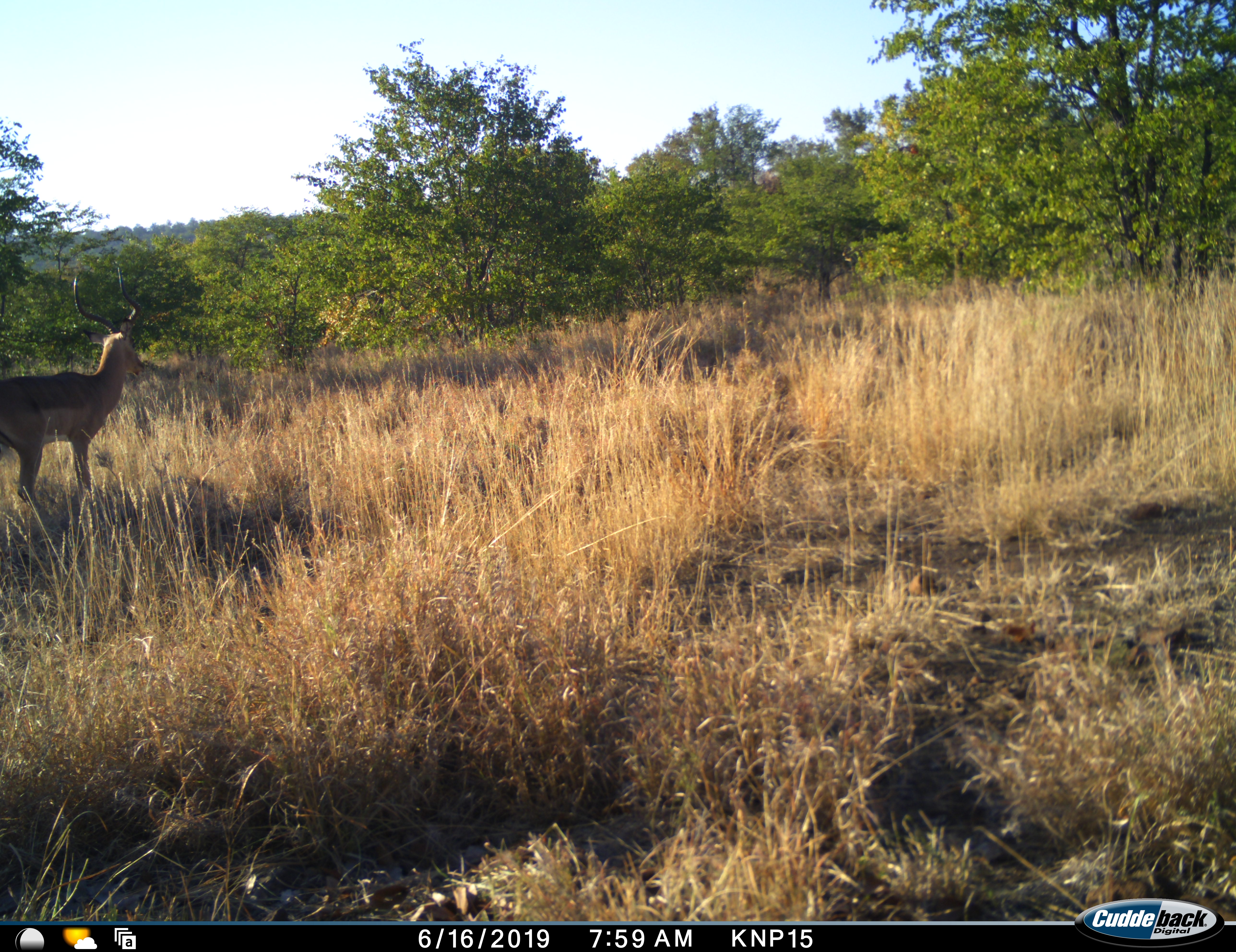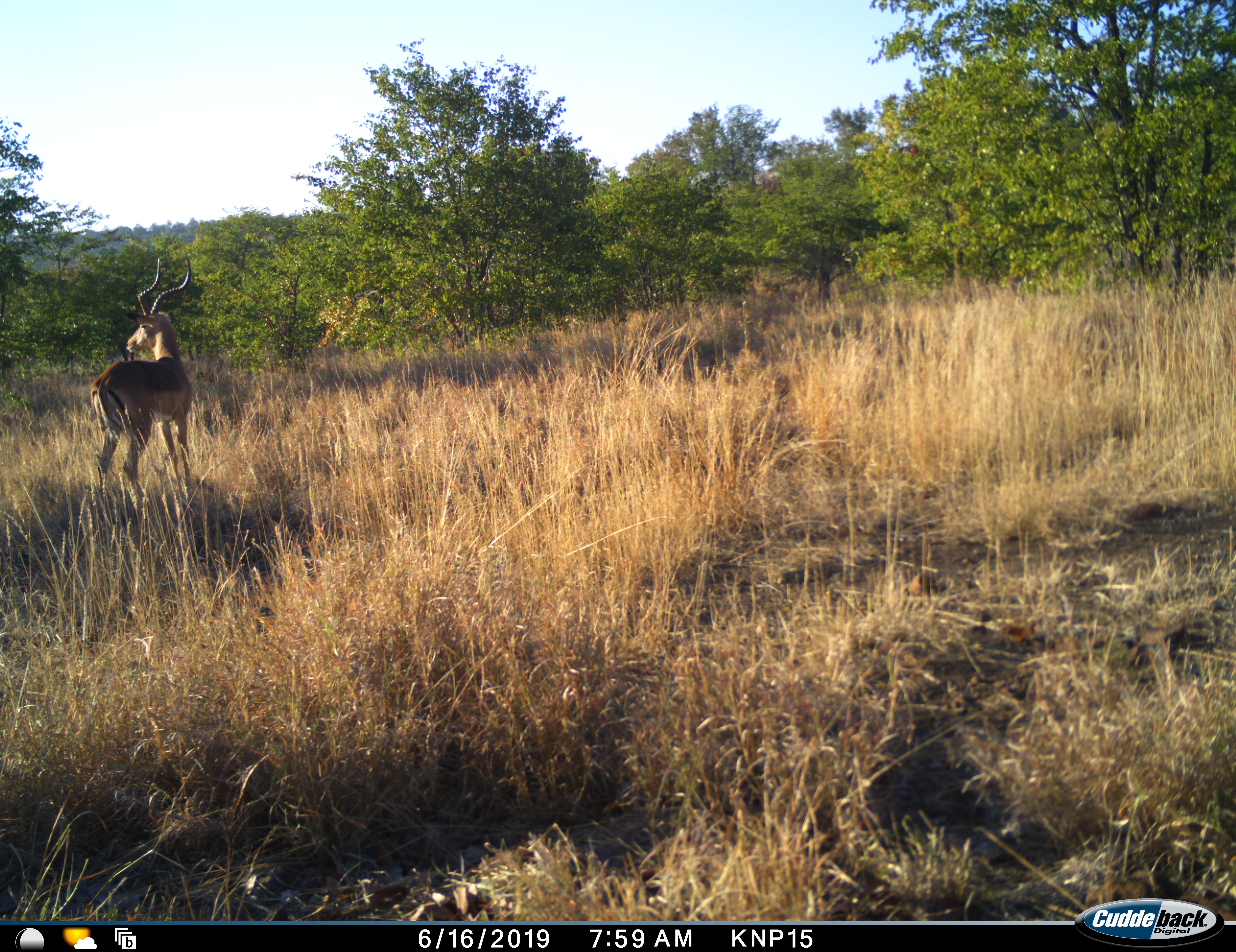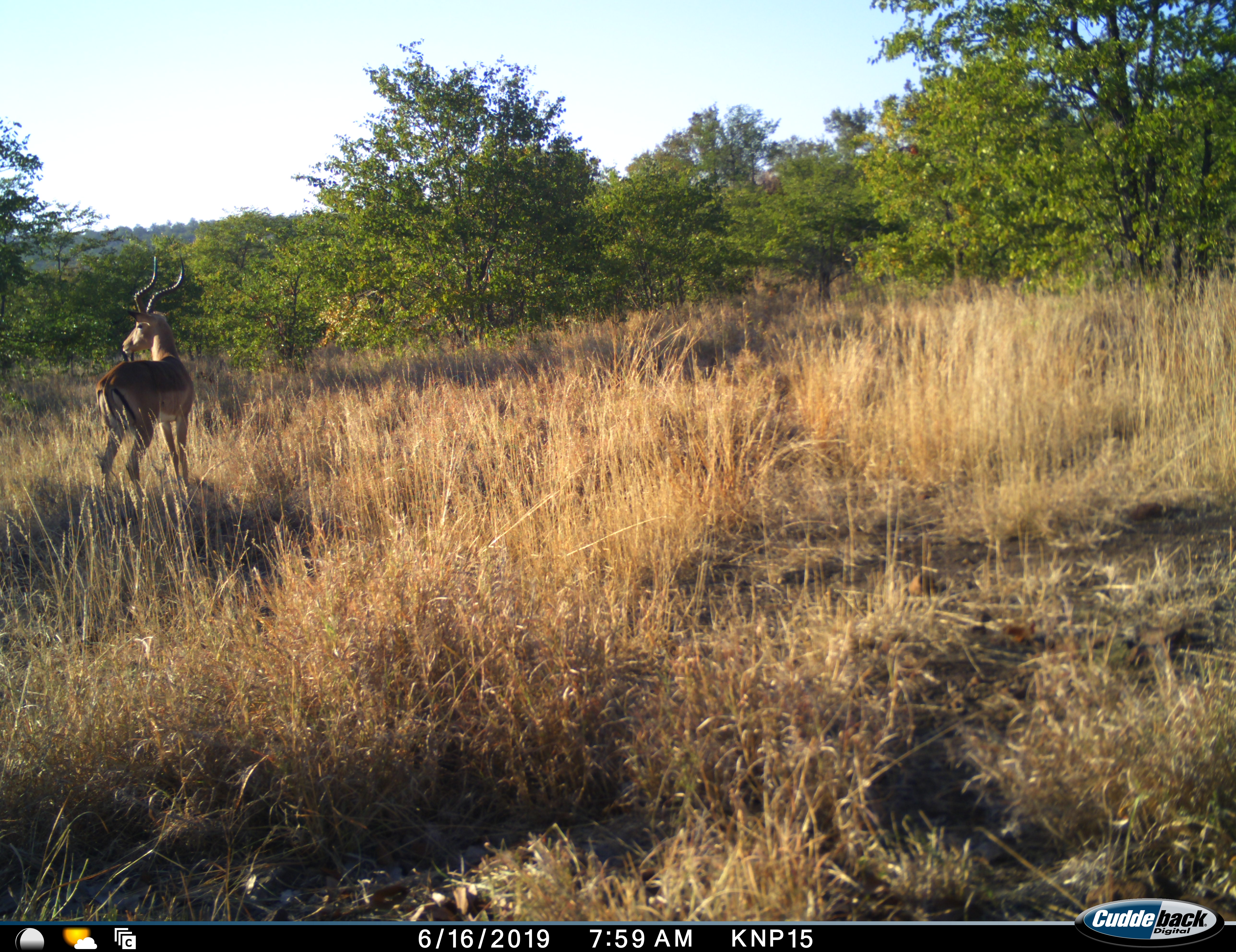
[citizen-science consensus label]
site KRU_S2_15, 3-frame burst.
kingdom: Animalia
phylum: Chordata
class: Mammalia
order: Artiodactyla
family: Bovidae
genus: Aepyceros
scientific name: Aepyceros melampus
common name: impala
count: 1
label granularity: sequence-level